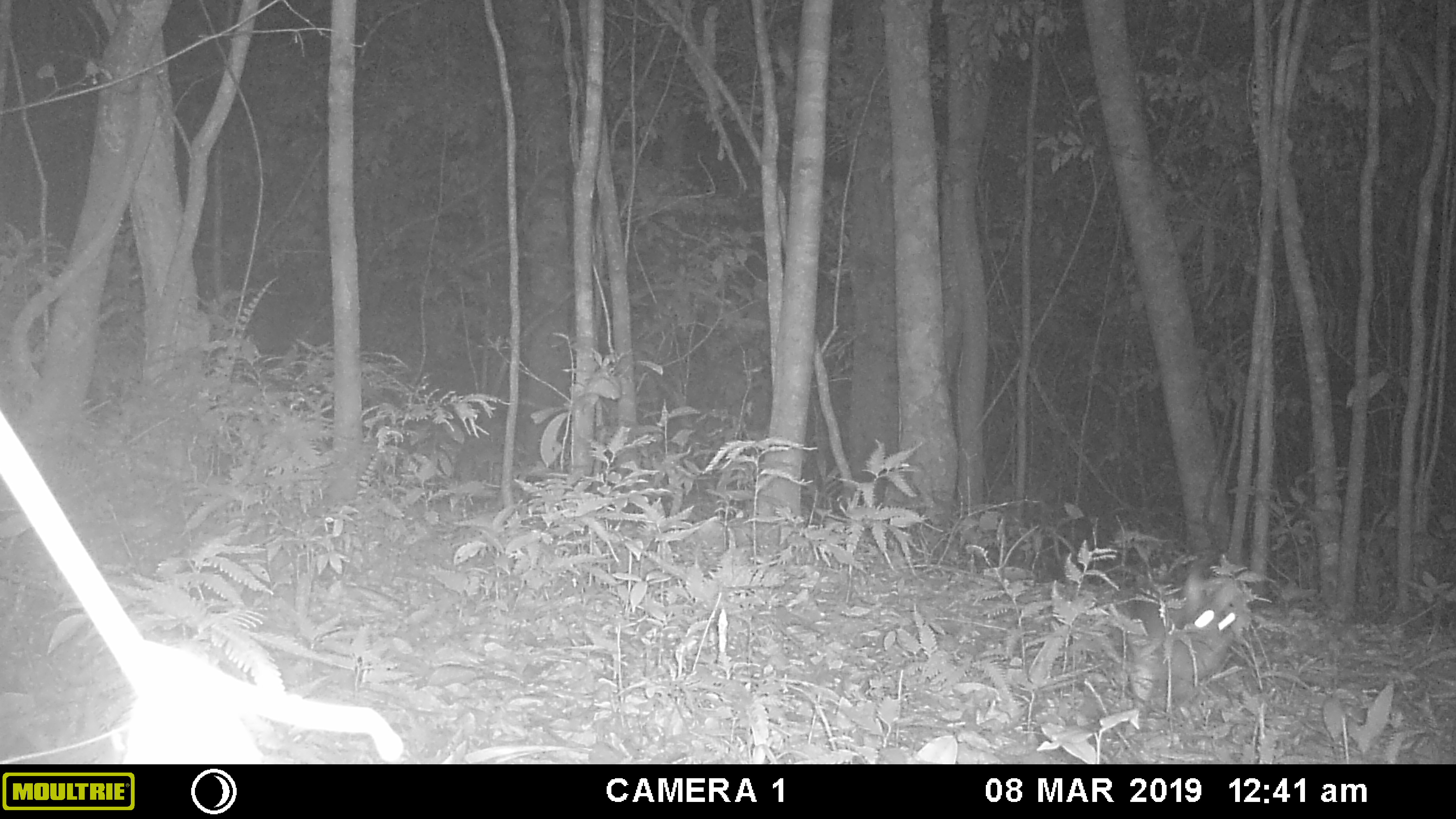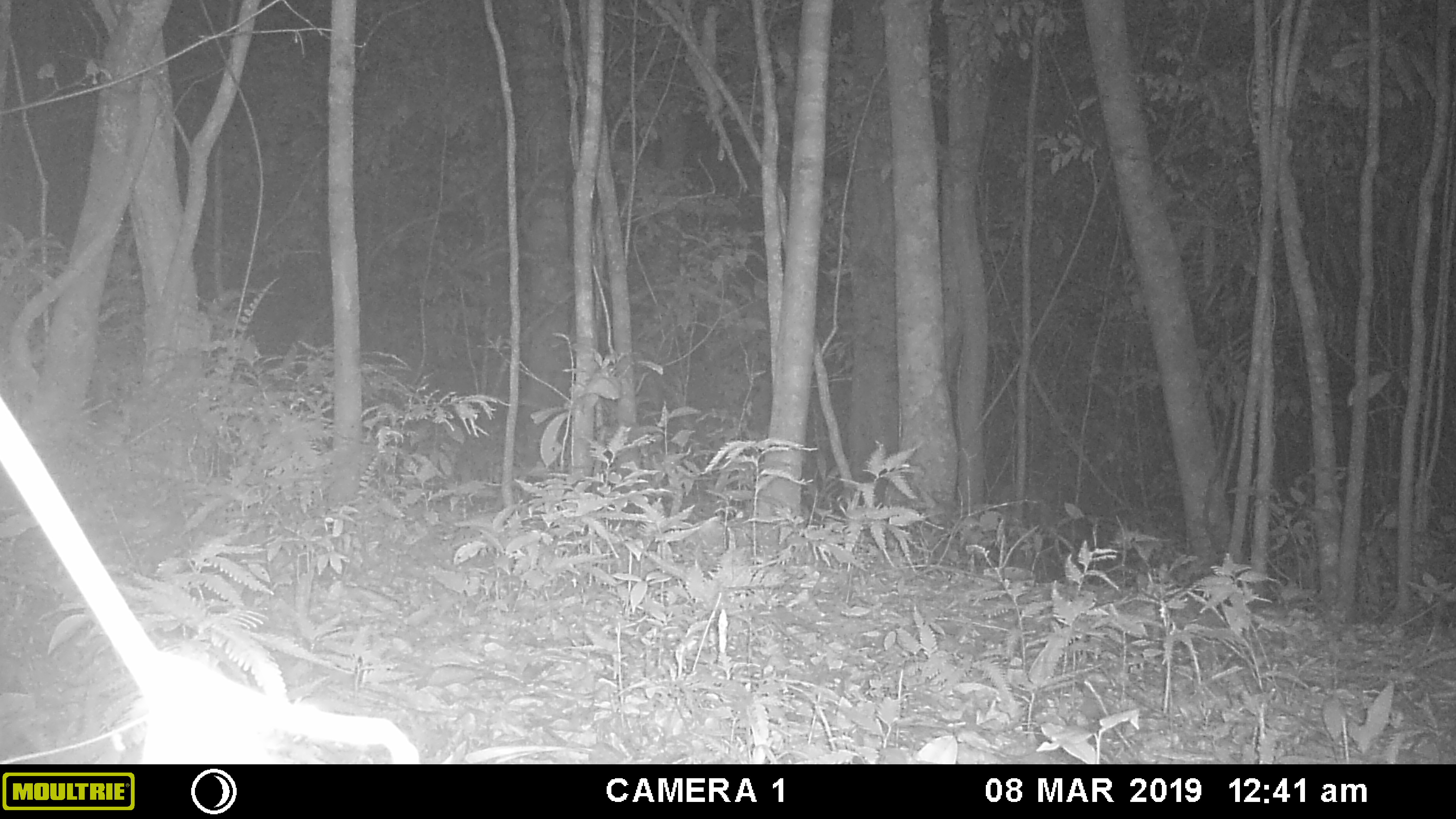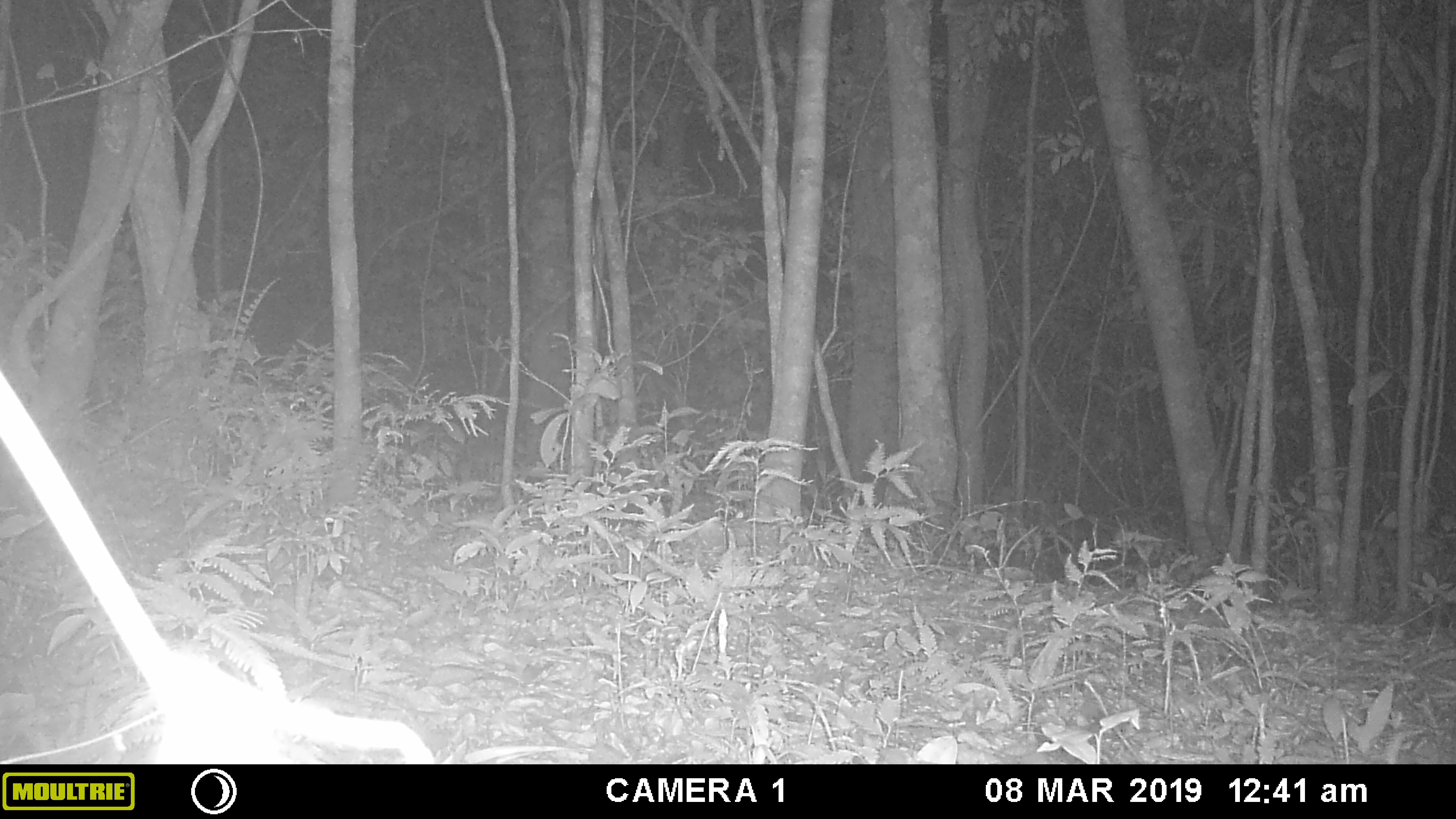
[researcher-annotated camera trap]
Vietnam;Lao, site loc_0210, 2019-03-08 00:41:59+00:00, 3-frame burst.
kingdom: Animalia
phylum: Chordata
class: Mammalia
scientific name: Mammalia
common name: mammal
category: unidentified small mammal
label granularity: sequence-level